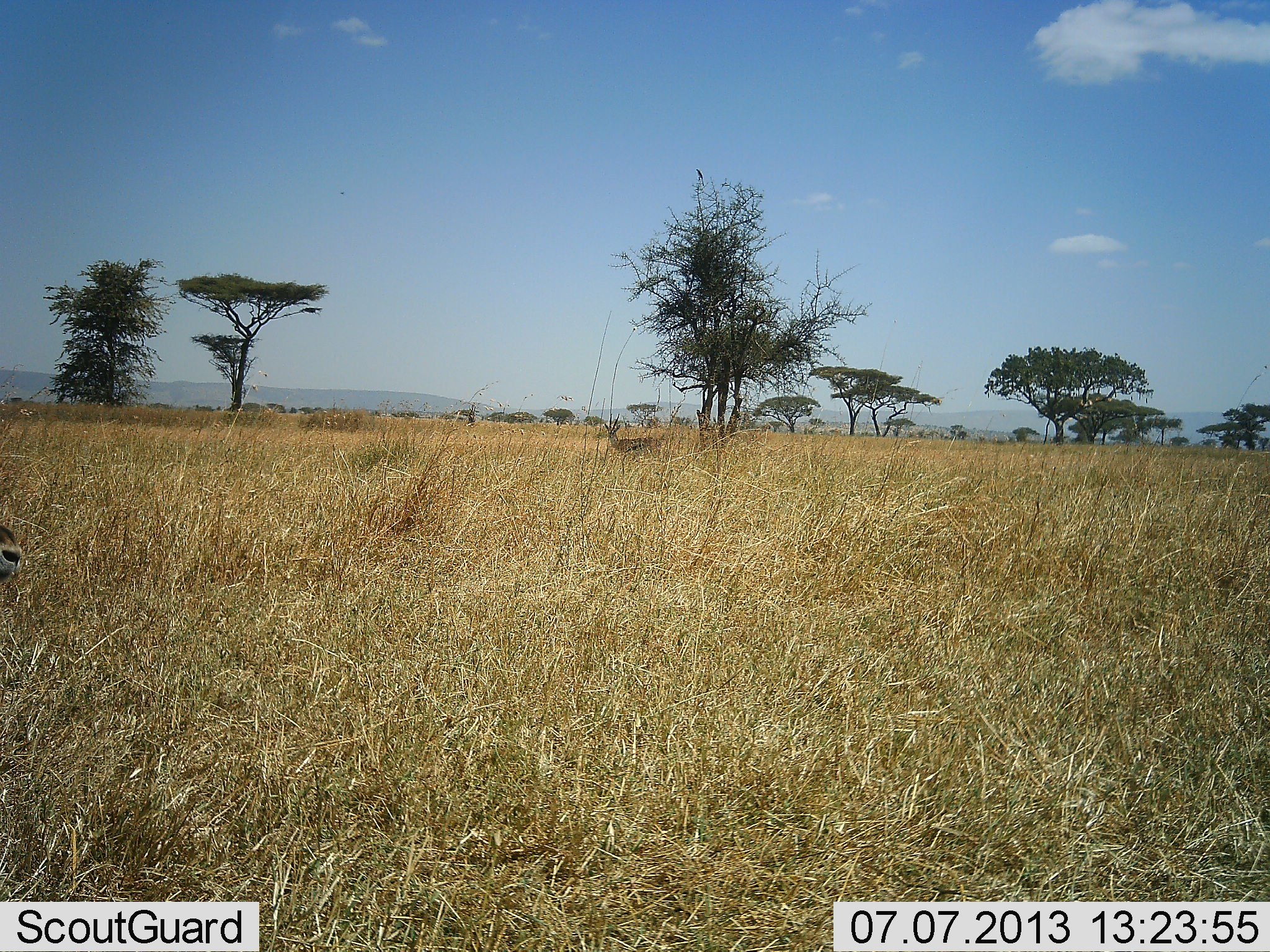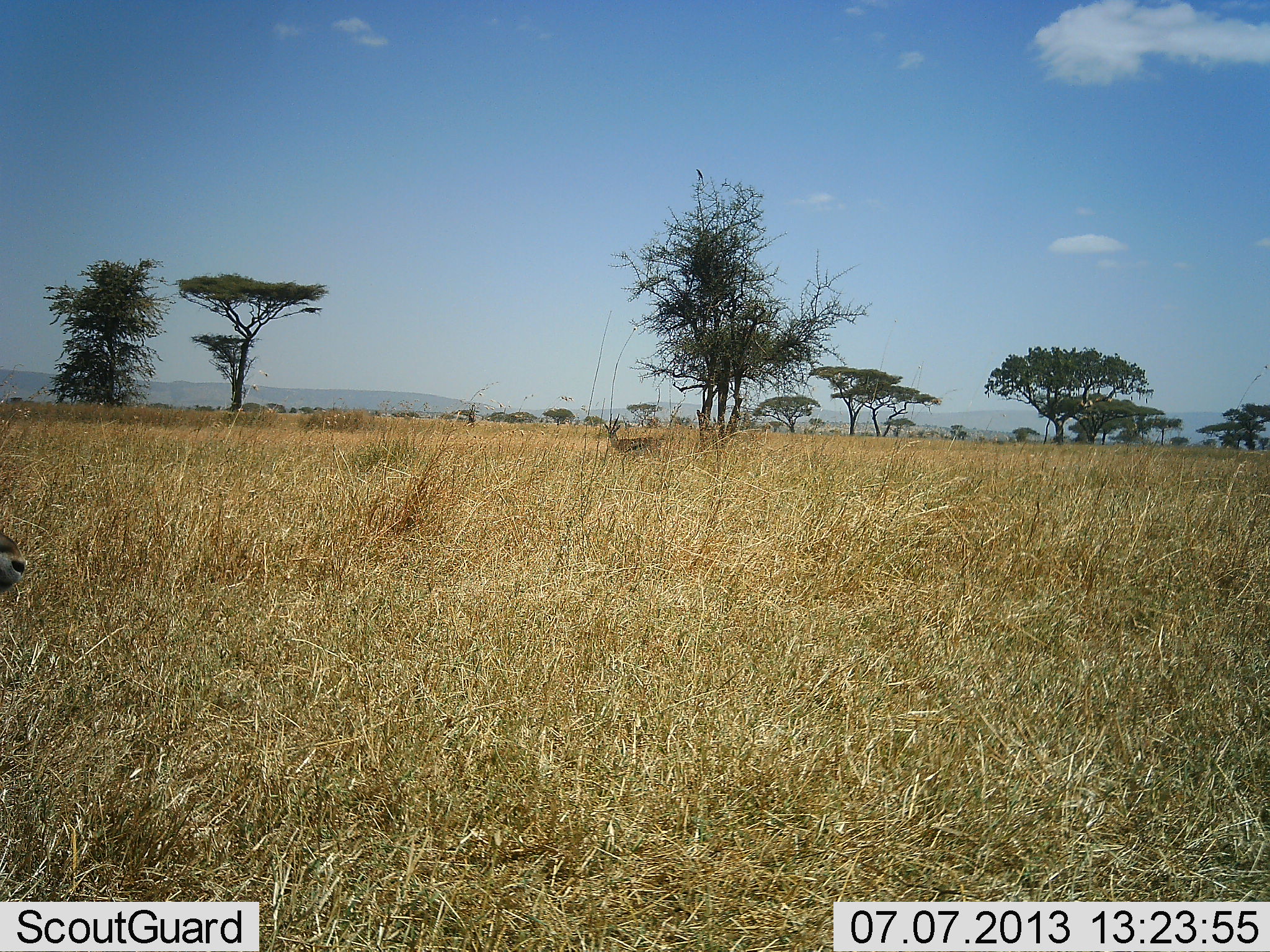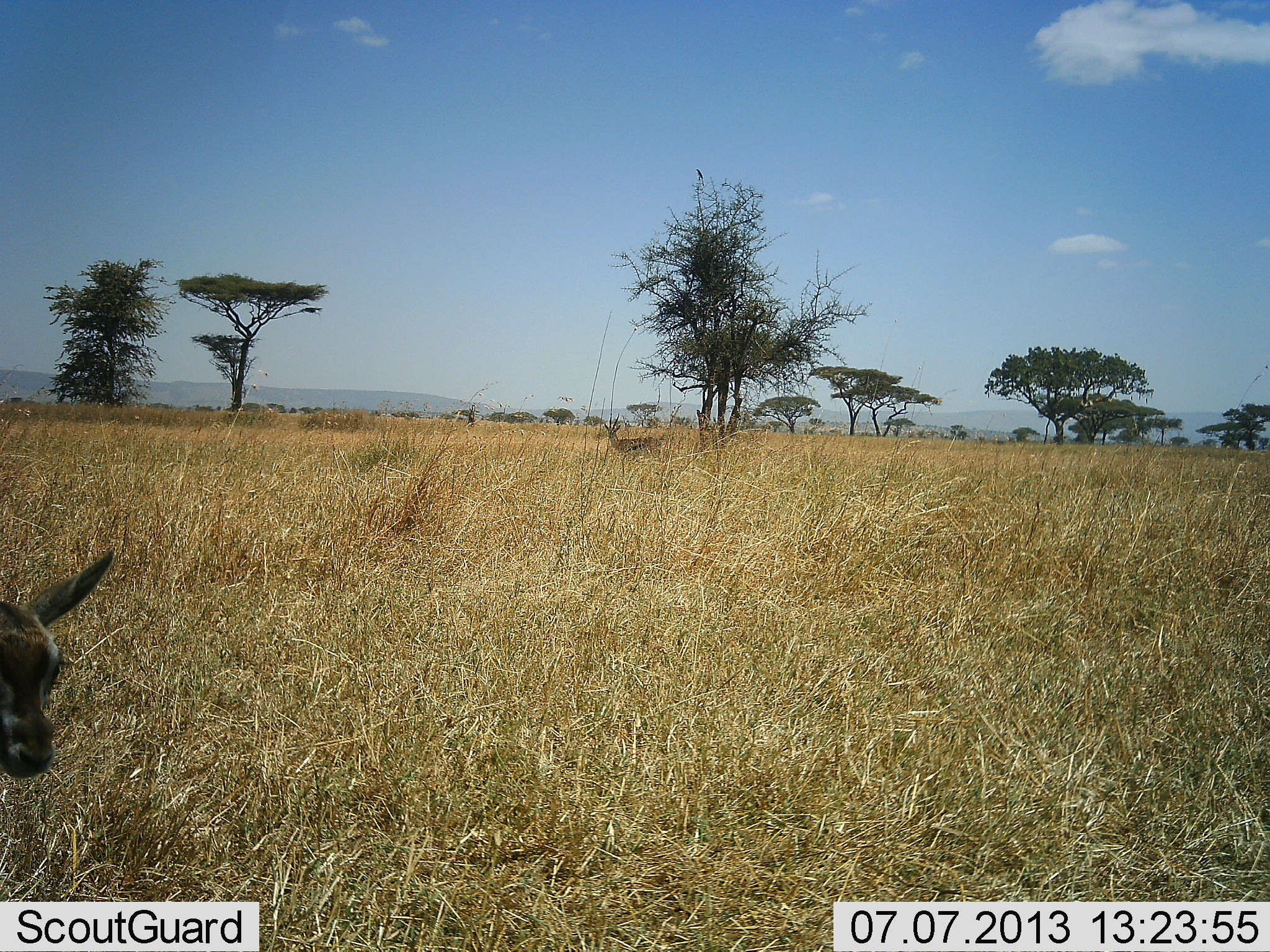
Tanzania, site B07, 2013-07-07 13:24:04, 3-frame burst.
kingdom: Animalia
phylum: Chordata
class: Mammalia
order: Artiodactyla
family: Bovidae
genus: Eudorcas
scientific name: Eudorcas thomsonii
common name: thomson's gazelle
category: gazellethomsons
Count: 2.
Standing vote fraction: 75%.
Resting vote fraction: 0%.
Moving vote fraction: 42%.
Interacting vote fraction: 0%.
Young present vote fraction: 0%.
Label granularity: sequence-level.